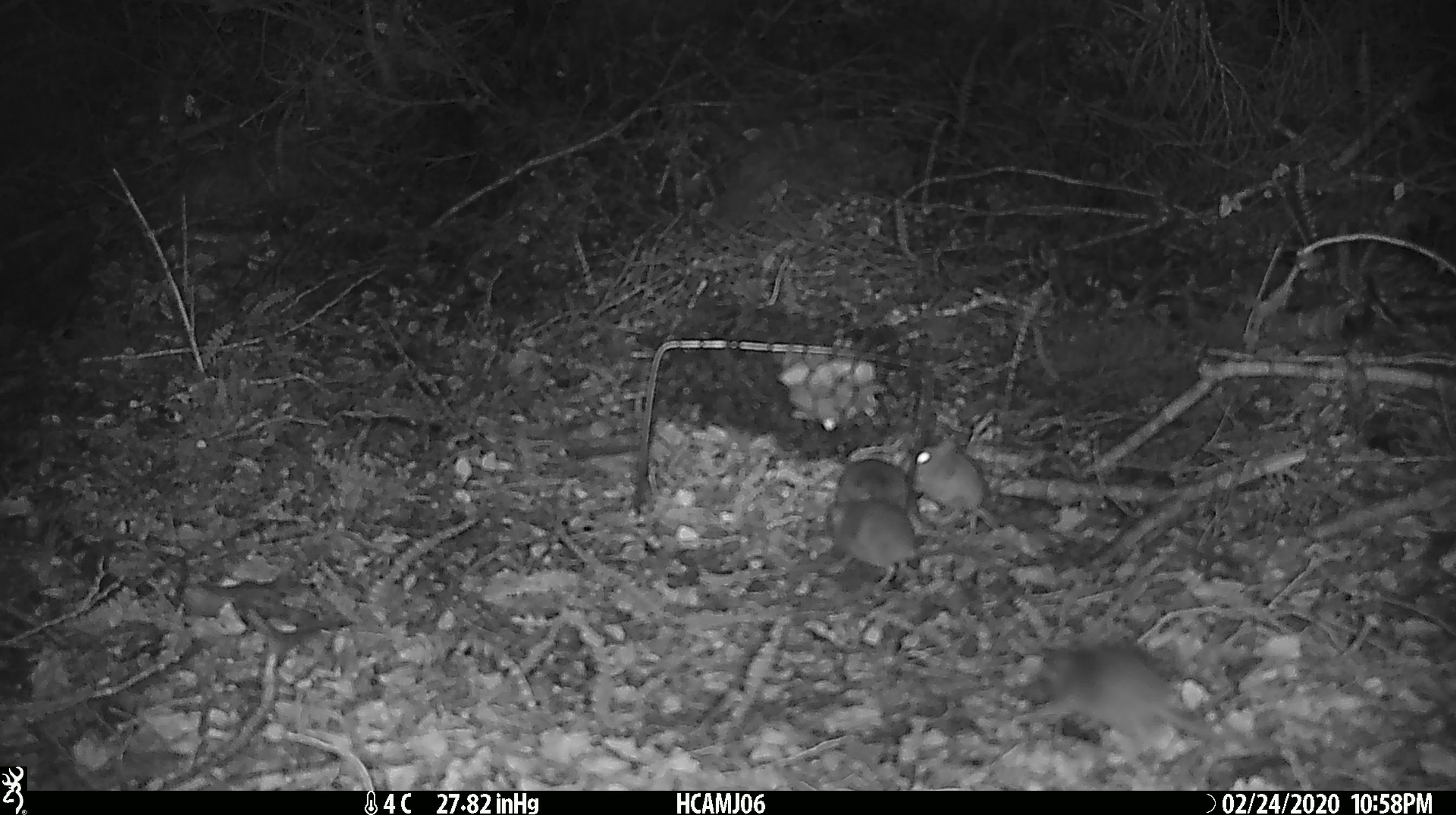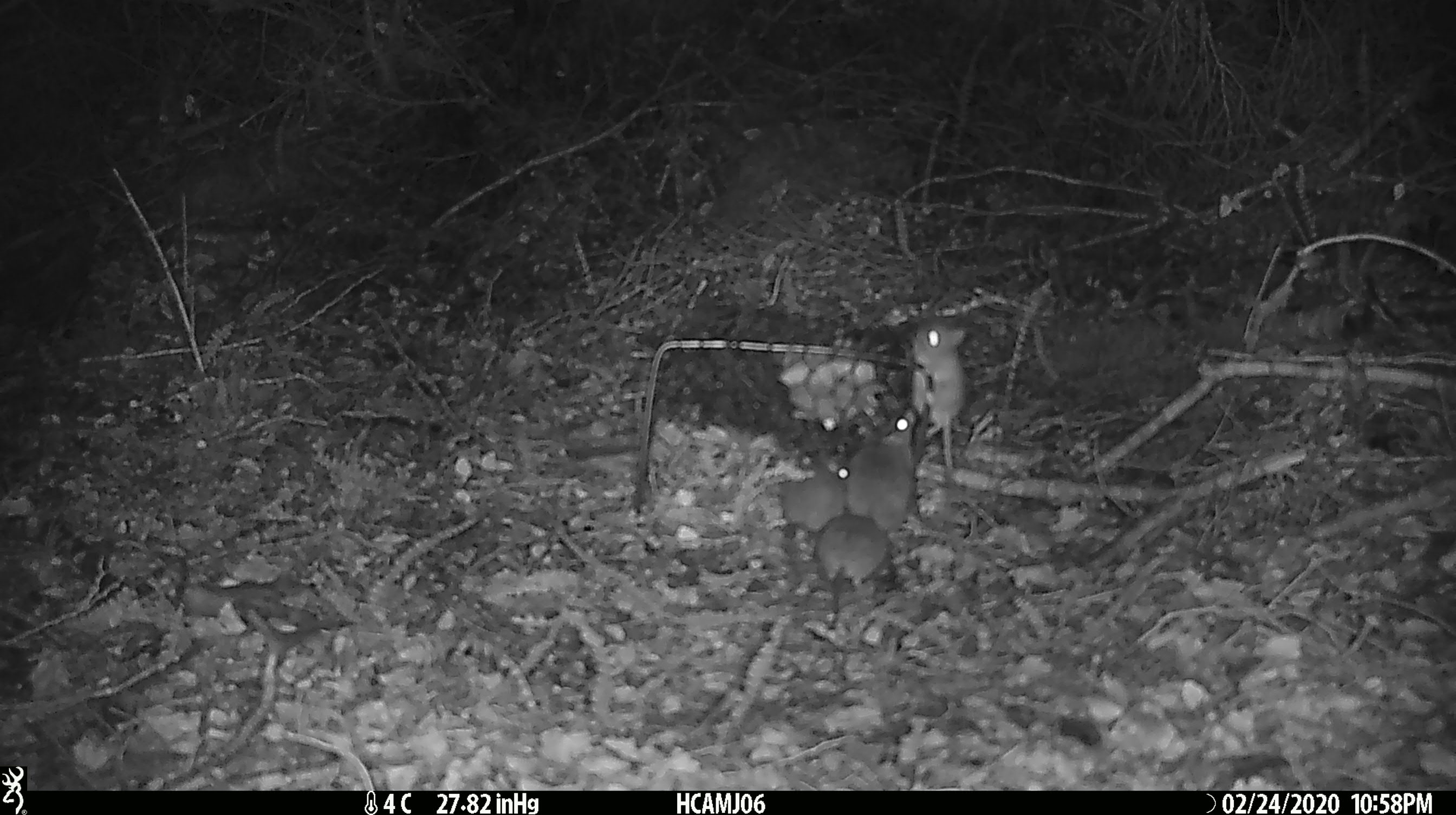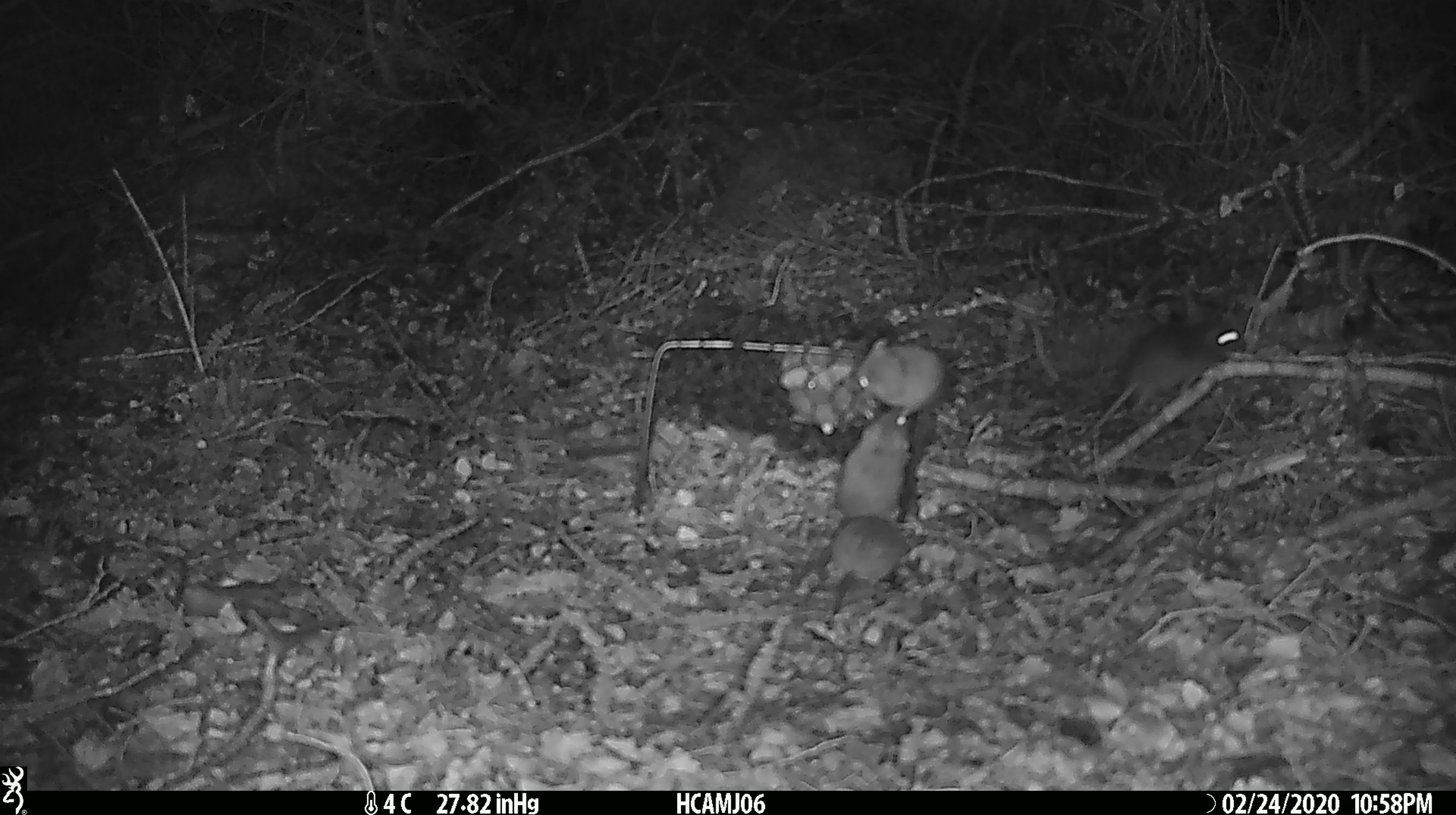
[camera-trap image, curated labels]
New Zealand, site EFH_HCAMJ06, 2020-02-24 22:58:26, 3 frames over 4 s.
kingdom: Animalia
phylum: Chordata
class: Mammalia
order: Rodentia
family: Muridae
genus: Mus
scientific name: Mus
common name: mouse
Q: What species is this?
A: Mouse (Mus).